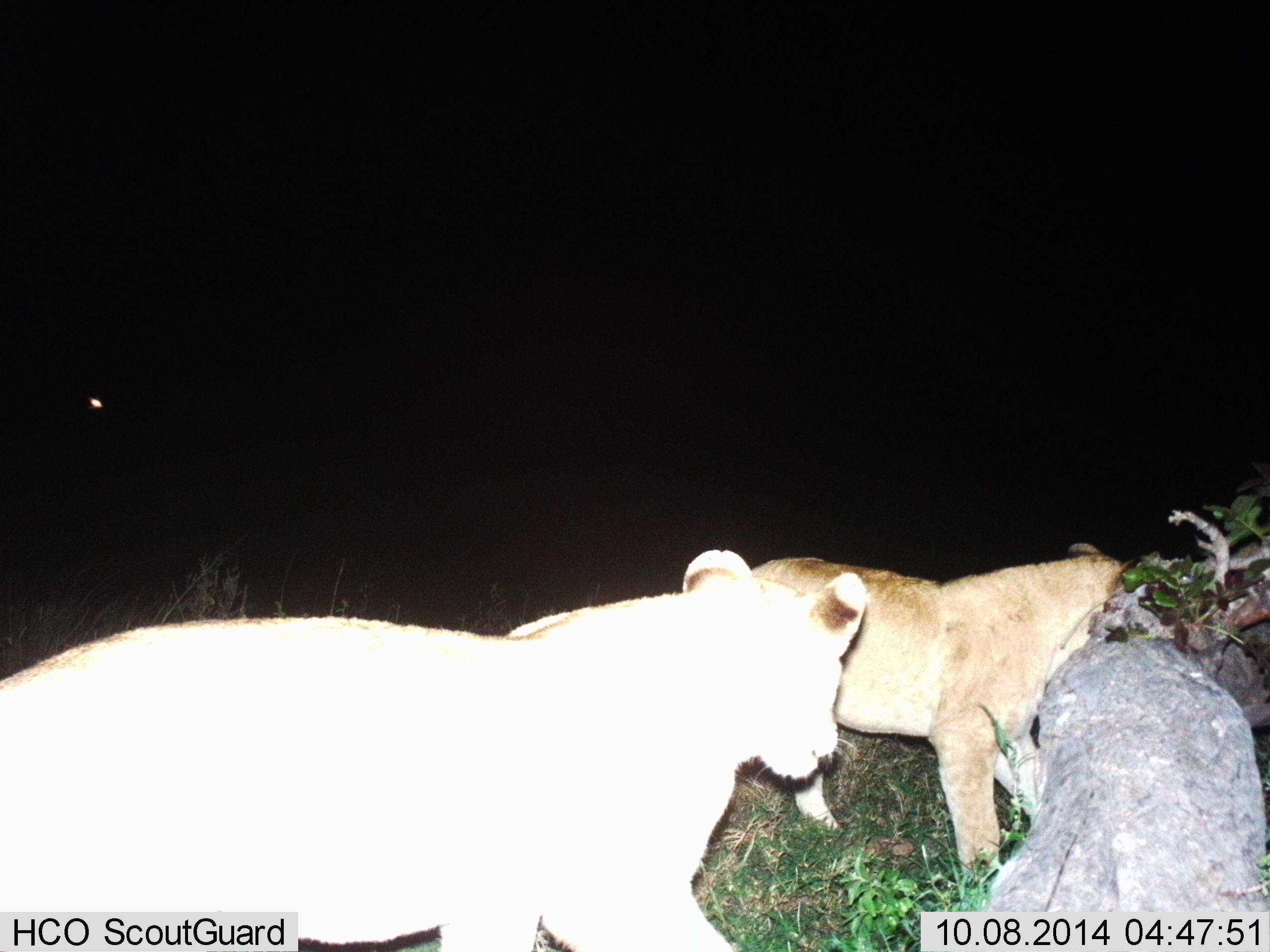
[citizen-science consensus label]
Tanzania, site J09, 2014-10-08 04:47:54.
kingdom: Animalia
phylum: Chordata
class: Mammalia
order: Carnivora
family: Felidae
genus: Panthera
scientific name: Panthera leo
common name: lion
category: lionfemale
Lionfemale (lion) (Panthera leo), count 2. Behavior (volunteer vote fractions): standing 60%, resting 0%, moving 40%, interacting 0%. Young present (vote fraction): 0%. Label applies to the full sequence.